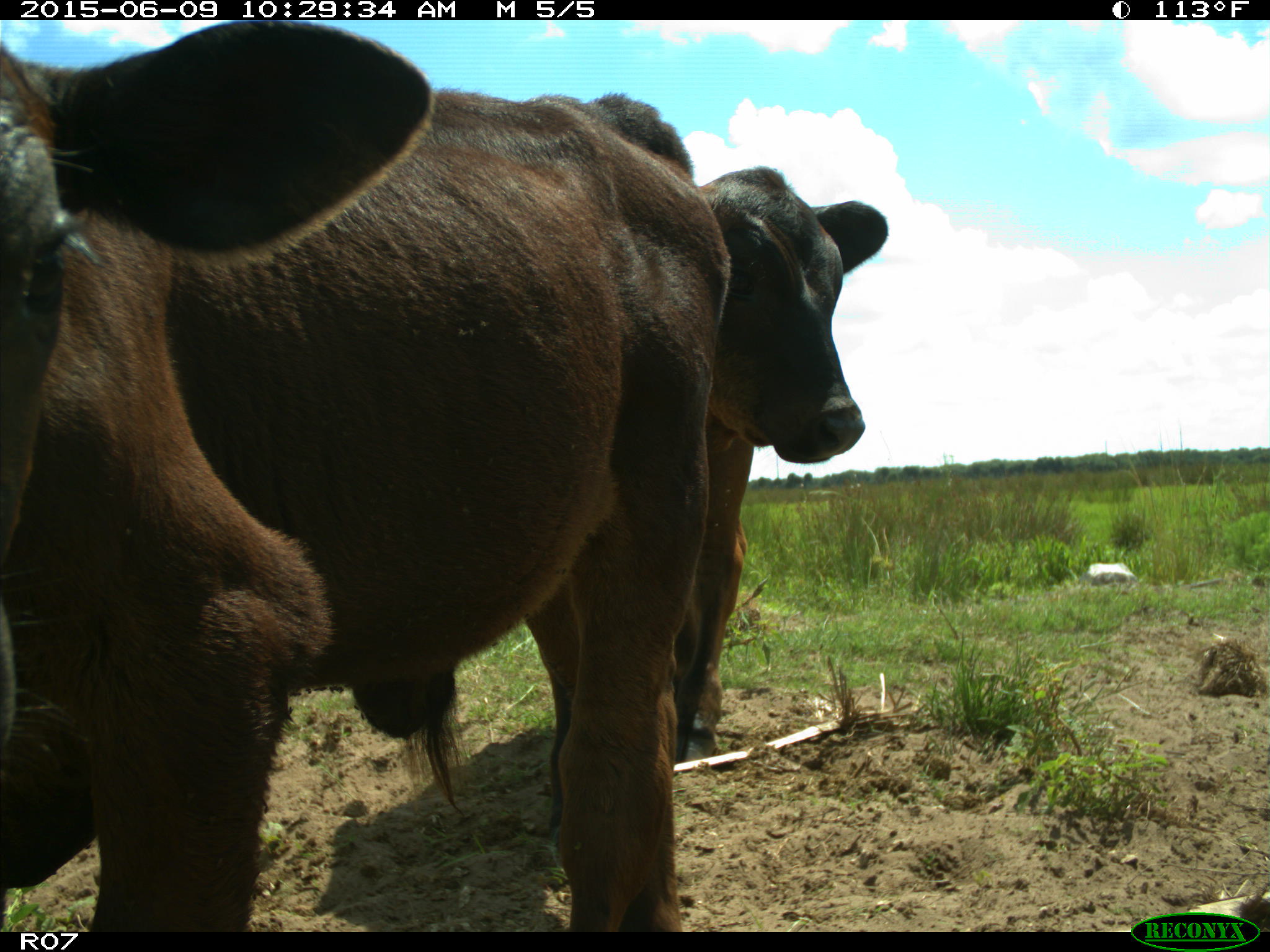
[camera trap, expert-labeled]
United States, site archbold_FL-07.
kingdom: Animalia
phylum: Chordata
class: Mammalia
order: Artiodactyla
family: Bovidae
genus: Bos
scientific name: Bos taurus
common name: domestic cow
Bos taurus (domestic cow).